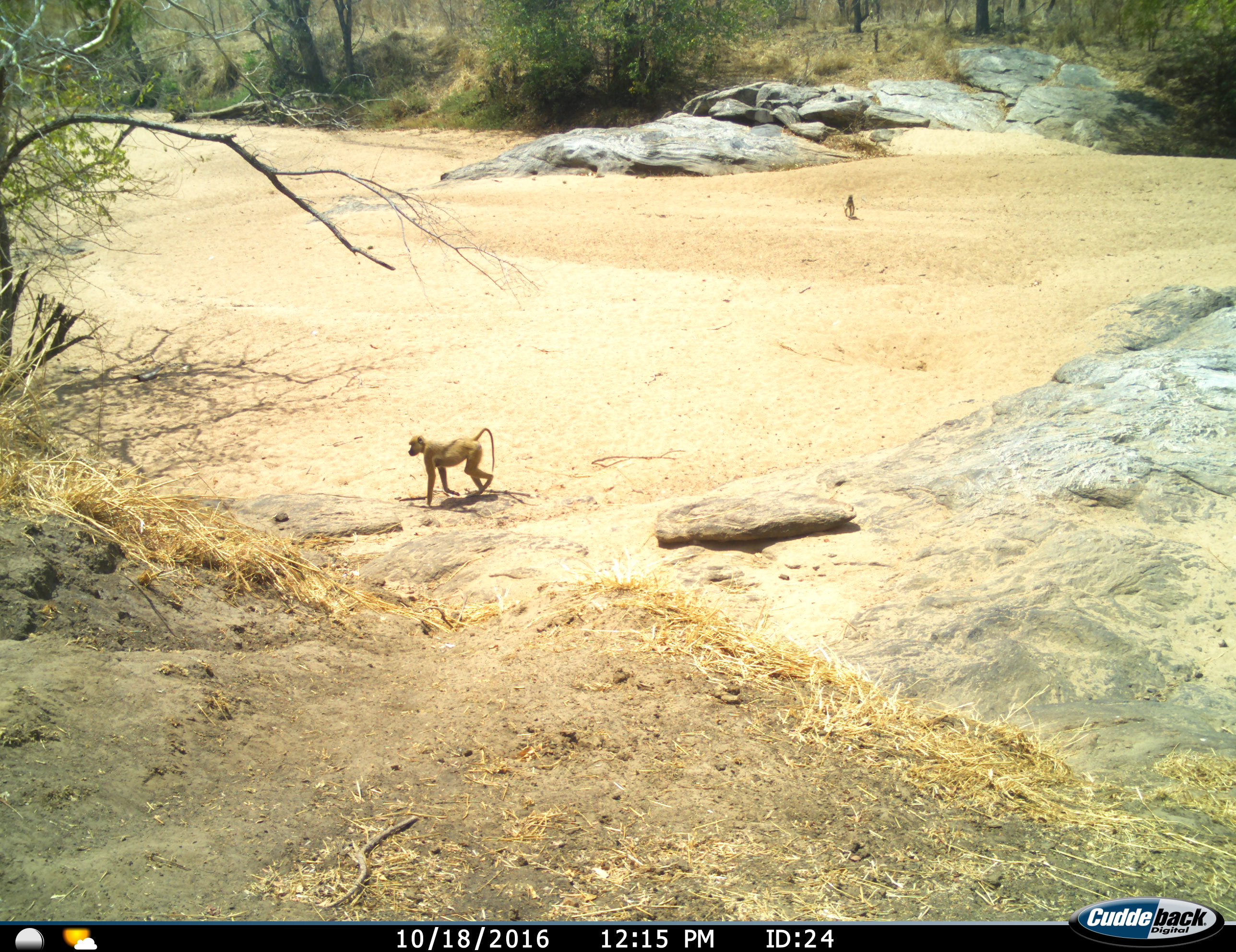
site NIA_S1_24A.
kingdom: Animalia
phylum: Chordata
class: Mammalia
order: Primates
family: Cercopithecidae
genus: Papio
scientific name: Papio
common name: baboon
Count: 2.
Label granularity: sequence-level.